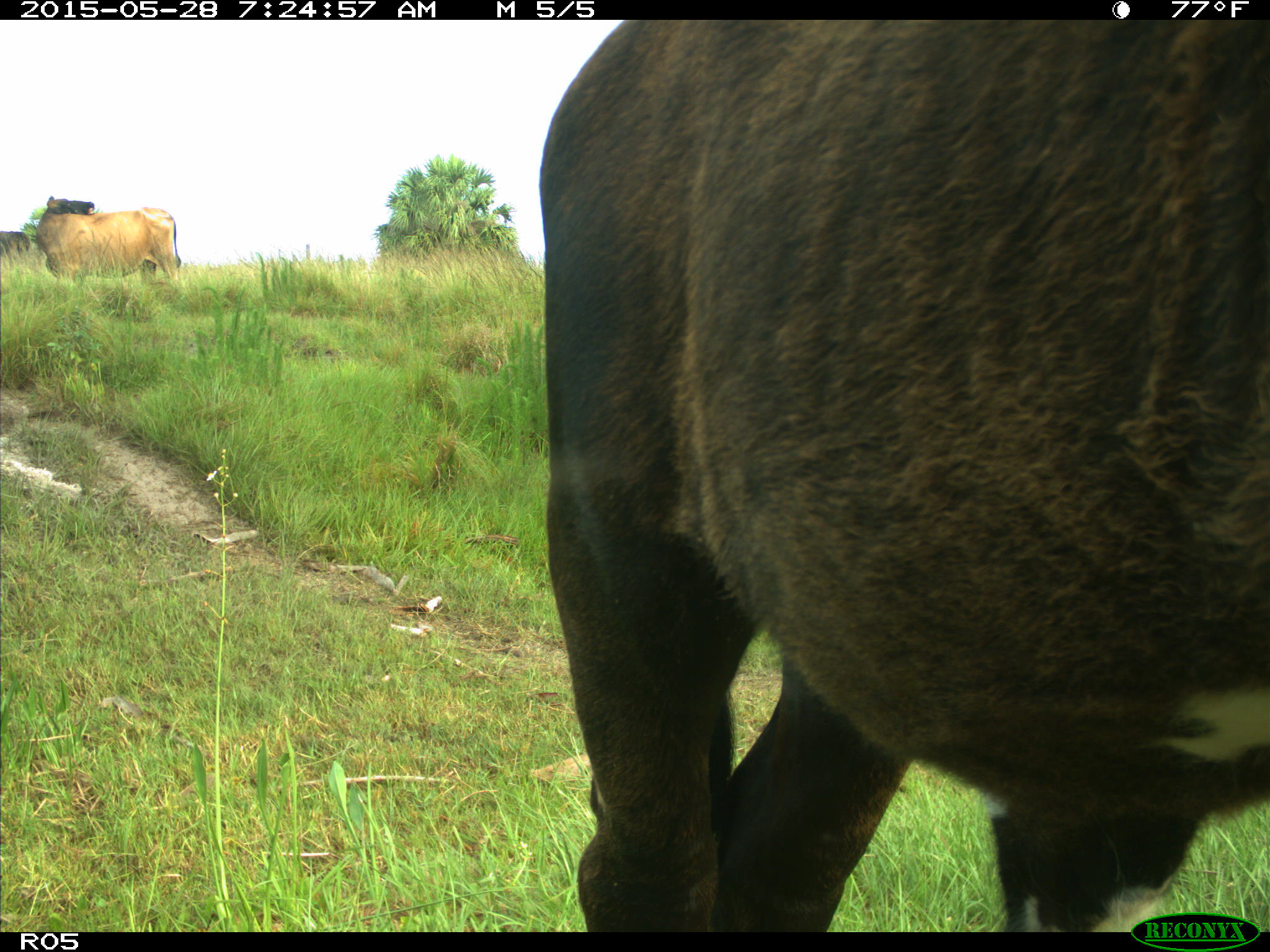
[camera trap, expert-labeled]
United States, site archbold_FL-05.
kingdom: Animalia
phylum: Chordata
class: Mammalia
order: Artiodactyla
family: Bovidae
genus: Bos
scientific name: Bos taurus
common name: domestic cow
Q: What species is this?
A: Bos taurus (domestic cow).